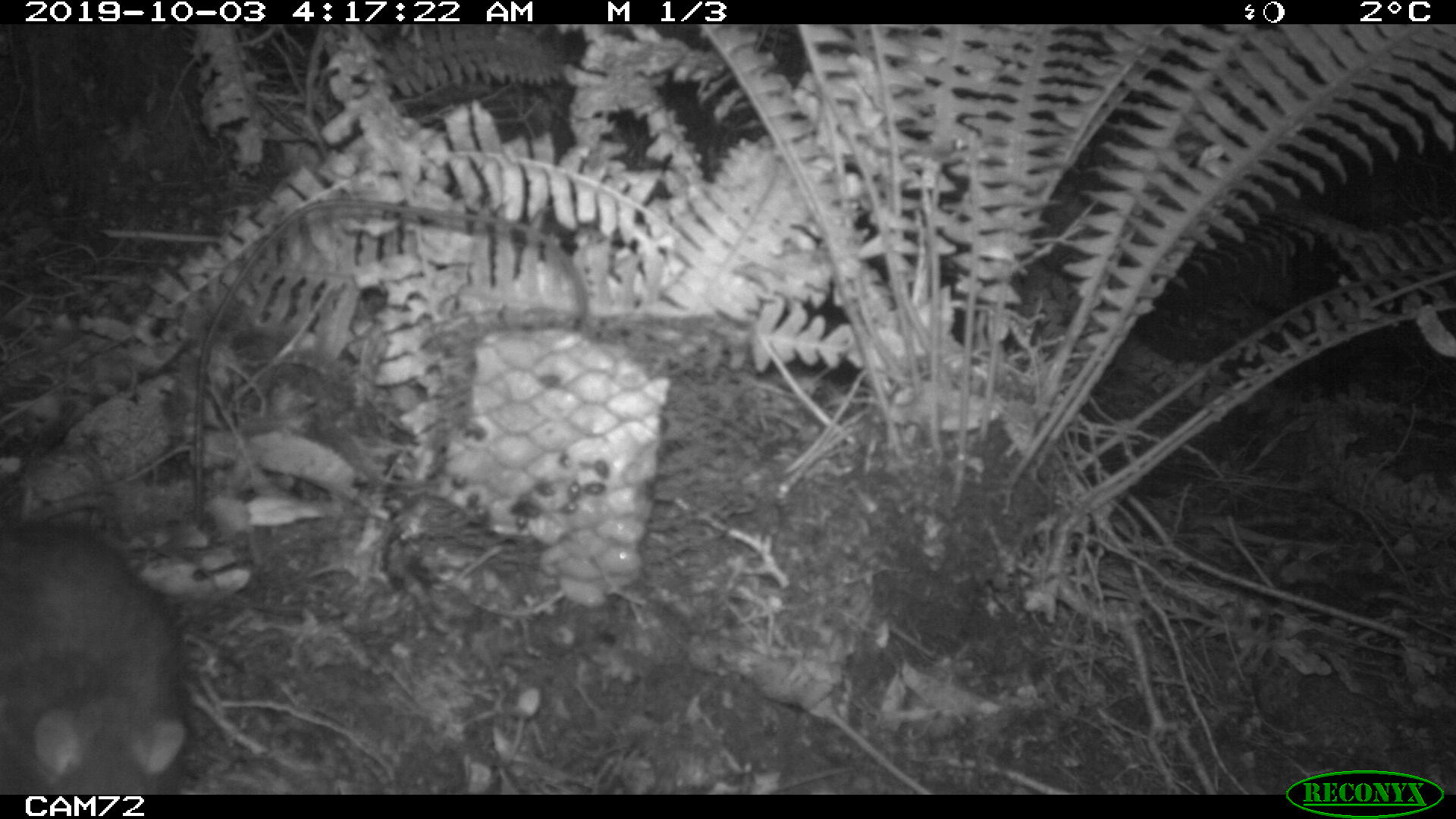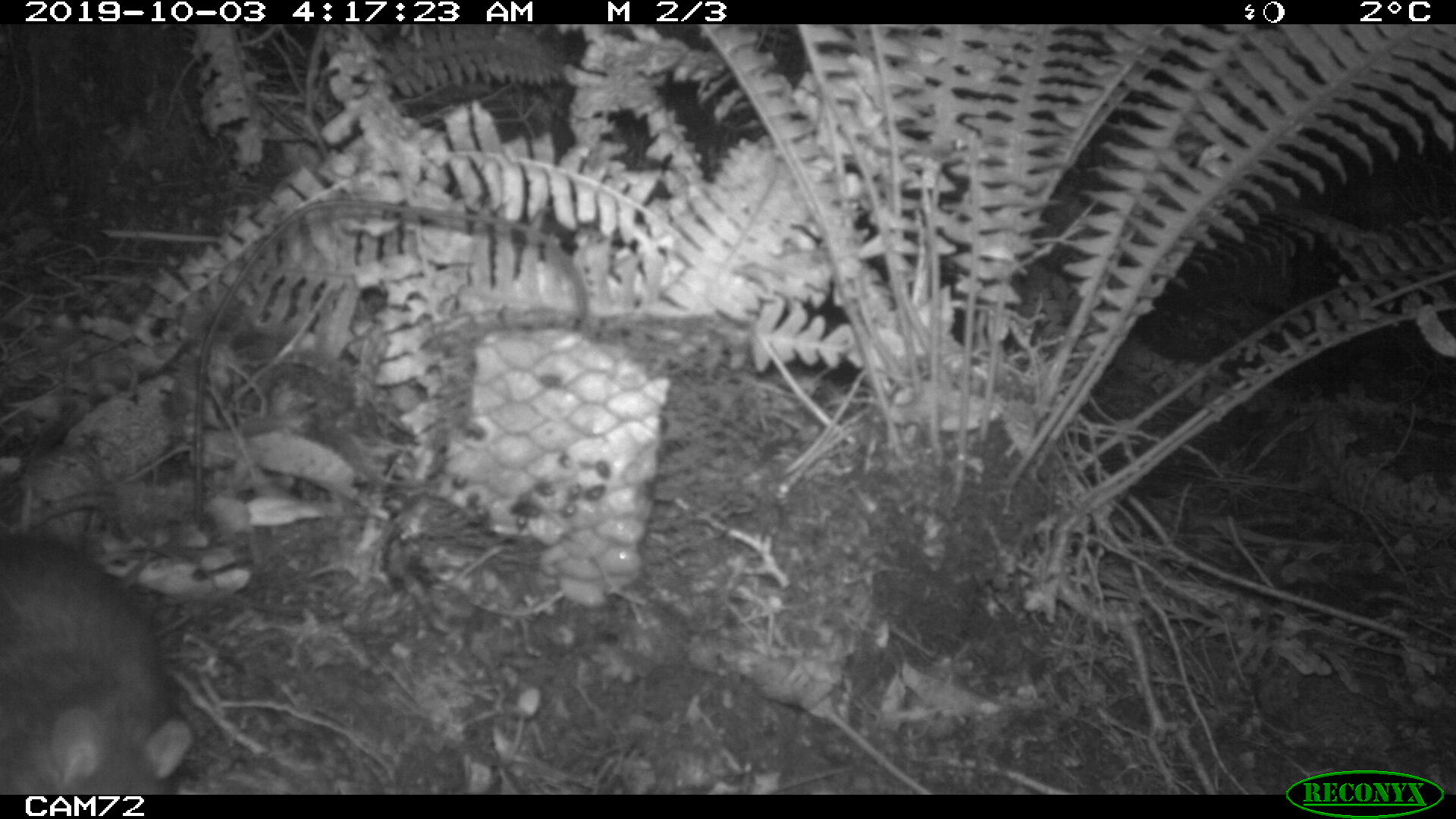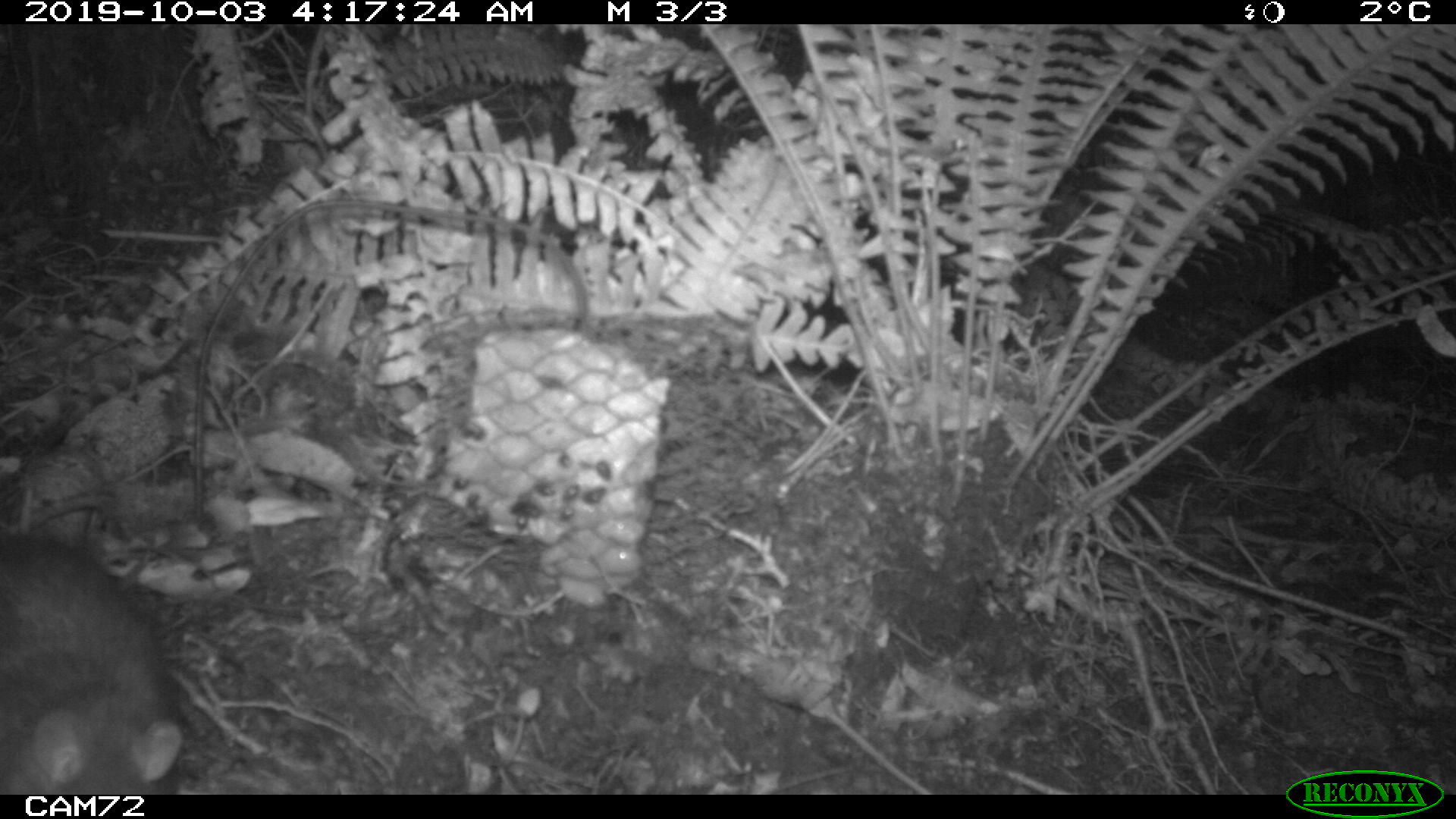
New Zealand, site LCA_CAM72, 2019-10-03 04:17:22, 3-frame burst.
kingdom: Animalia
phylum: Chordata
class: Mammalia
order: Rodentia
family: Muridae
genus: Rattus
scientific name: Rattus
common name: rat